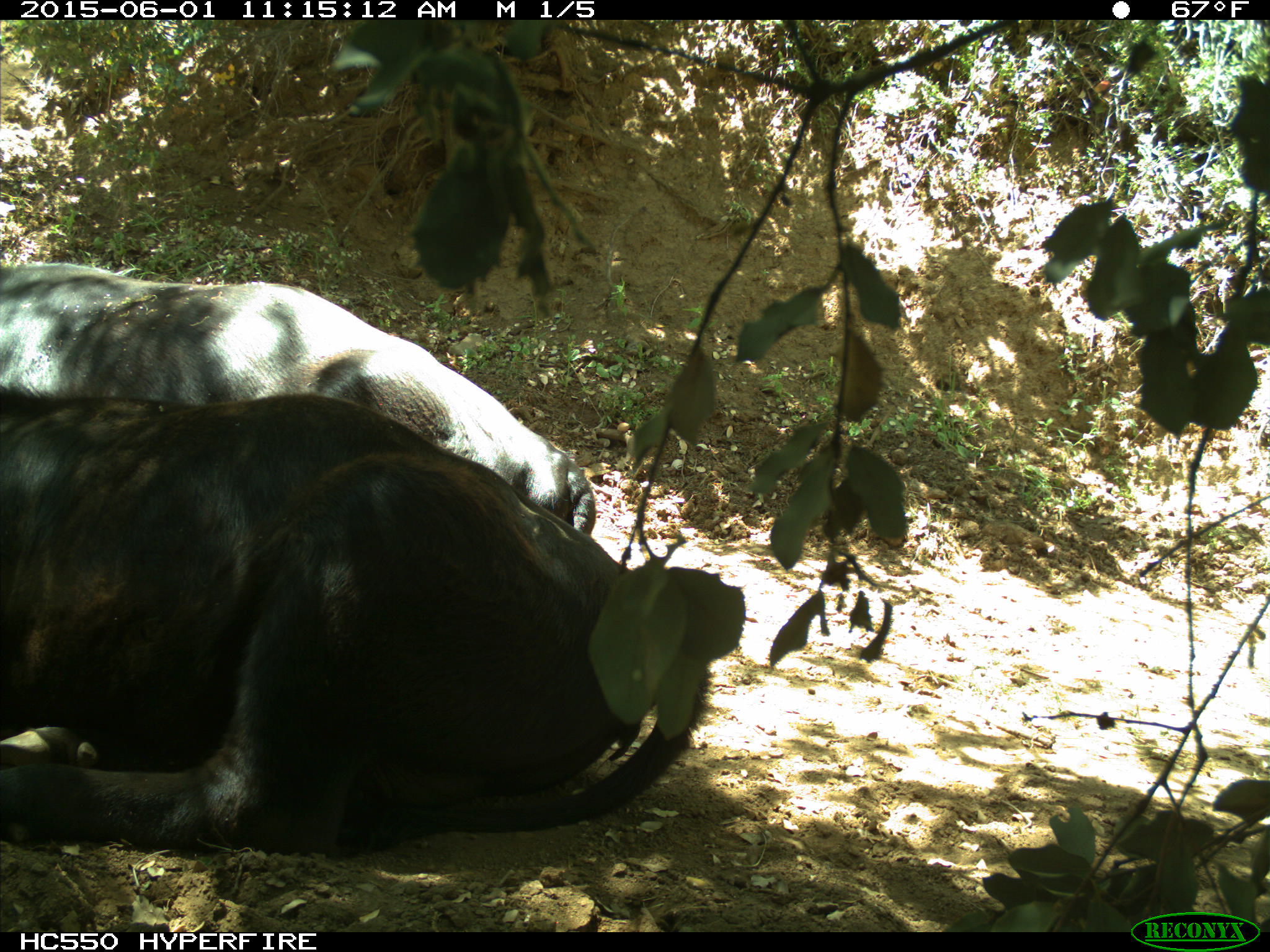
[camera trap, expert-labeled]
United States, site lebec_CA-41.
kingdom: Animalia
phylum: Chordata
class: Mammalia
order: Artiodactyla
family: Bovidae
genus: Bos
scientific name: Bos taurus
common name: domestic cow